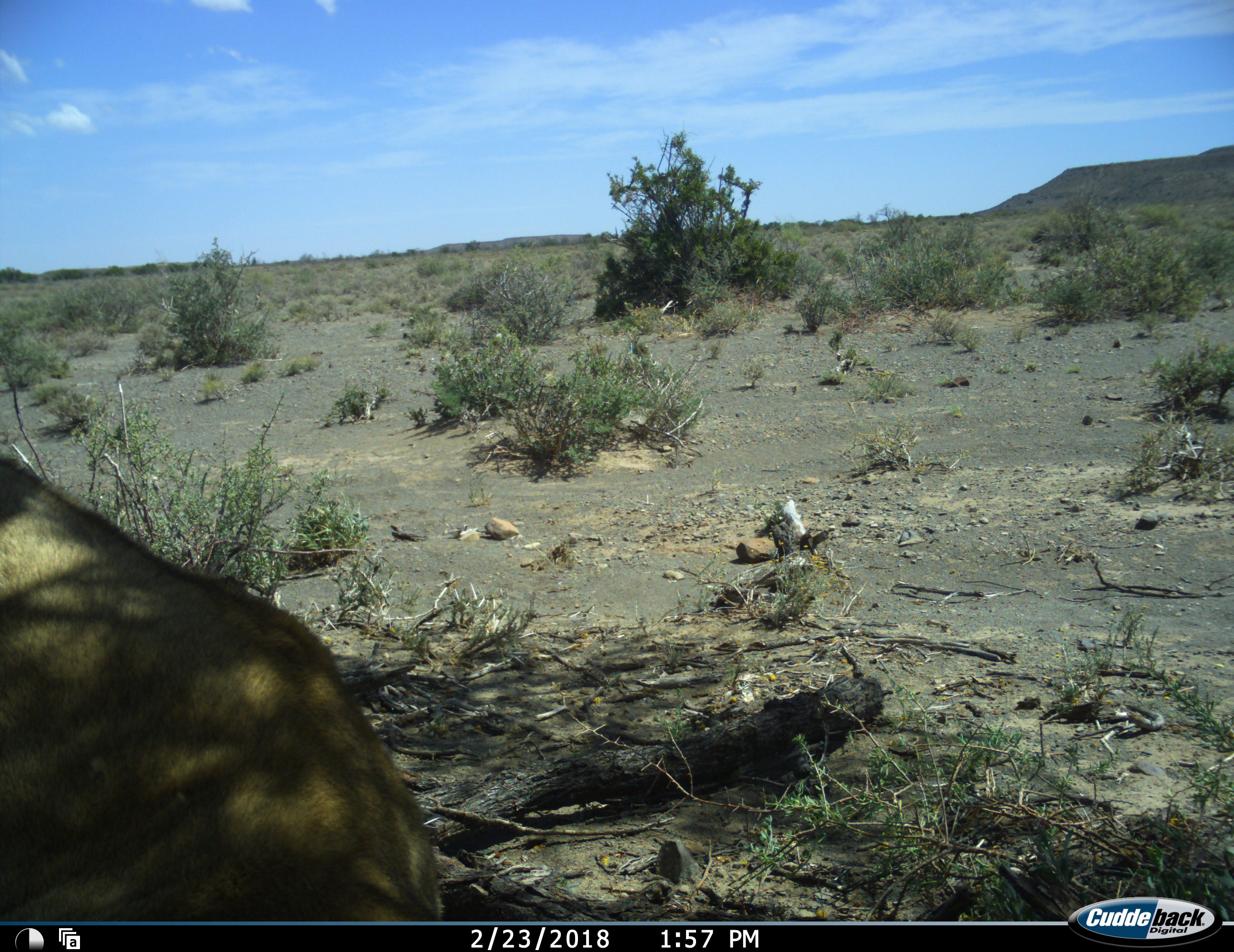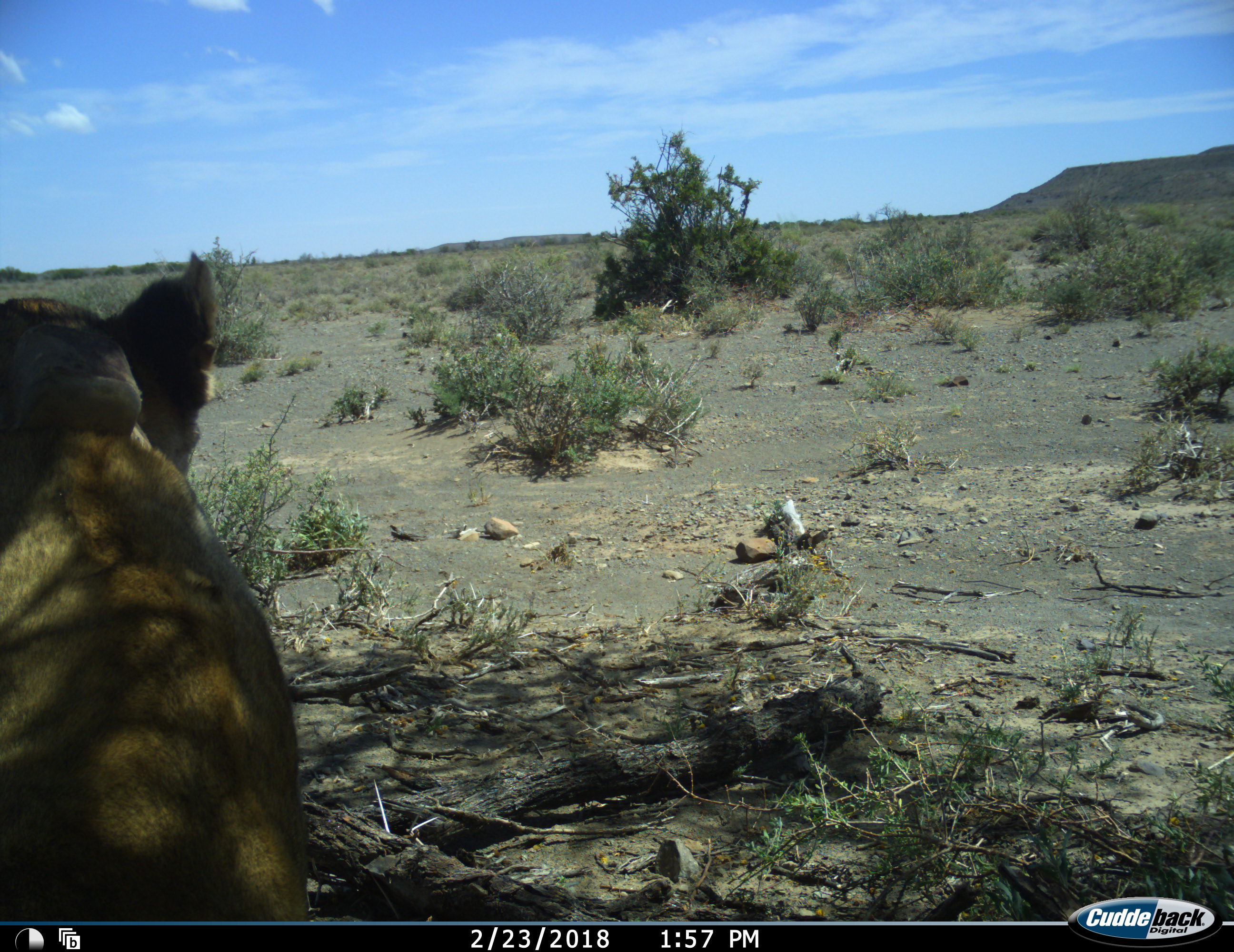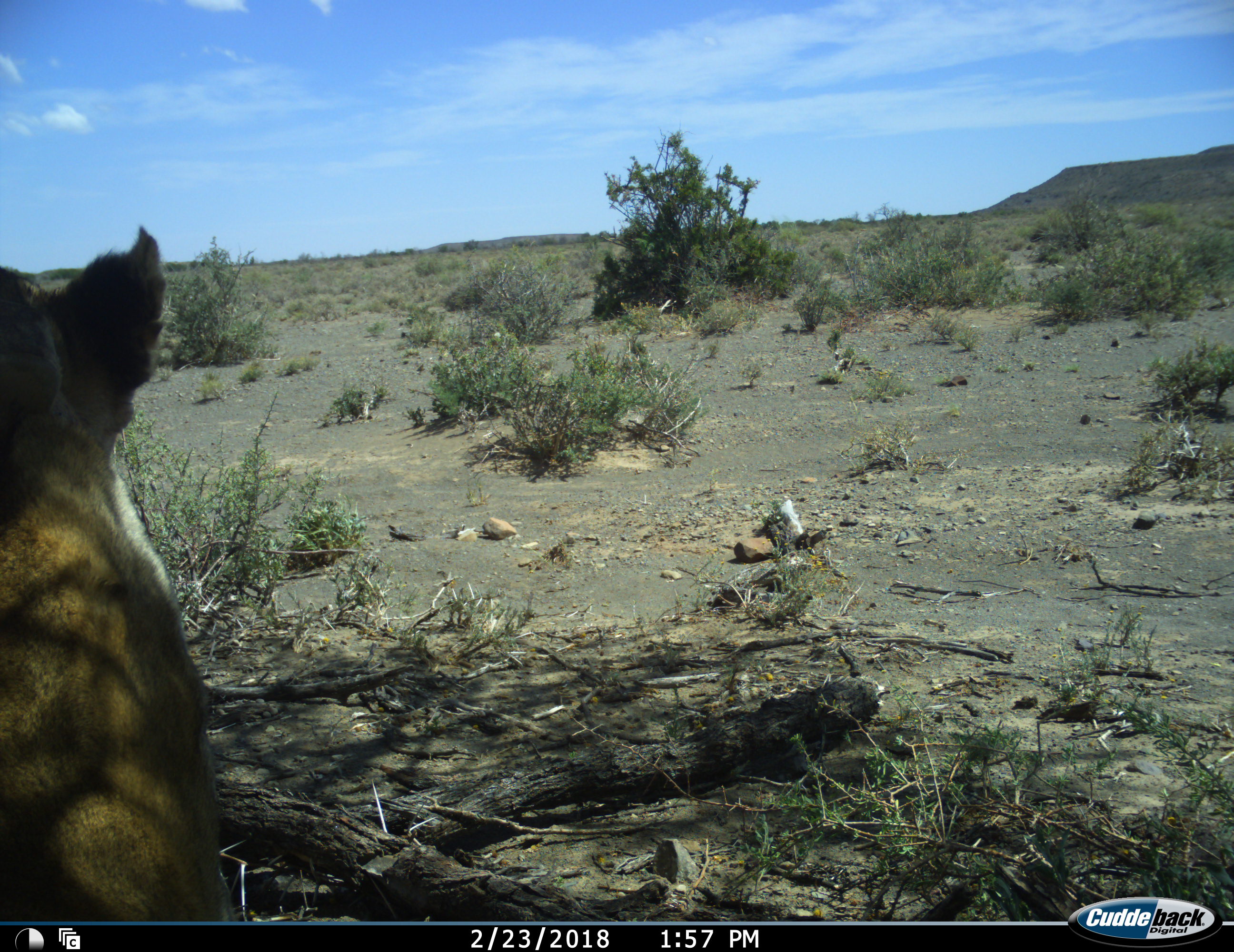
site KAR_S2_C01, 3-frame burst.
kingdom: Animalia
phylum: Chordata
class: Mammalia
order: Carnivora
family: Felidae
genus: Panthera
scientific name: Panthera leo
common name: lion female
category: lionfemale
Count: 1.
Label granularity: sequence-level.